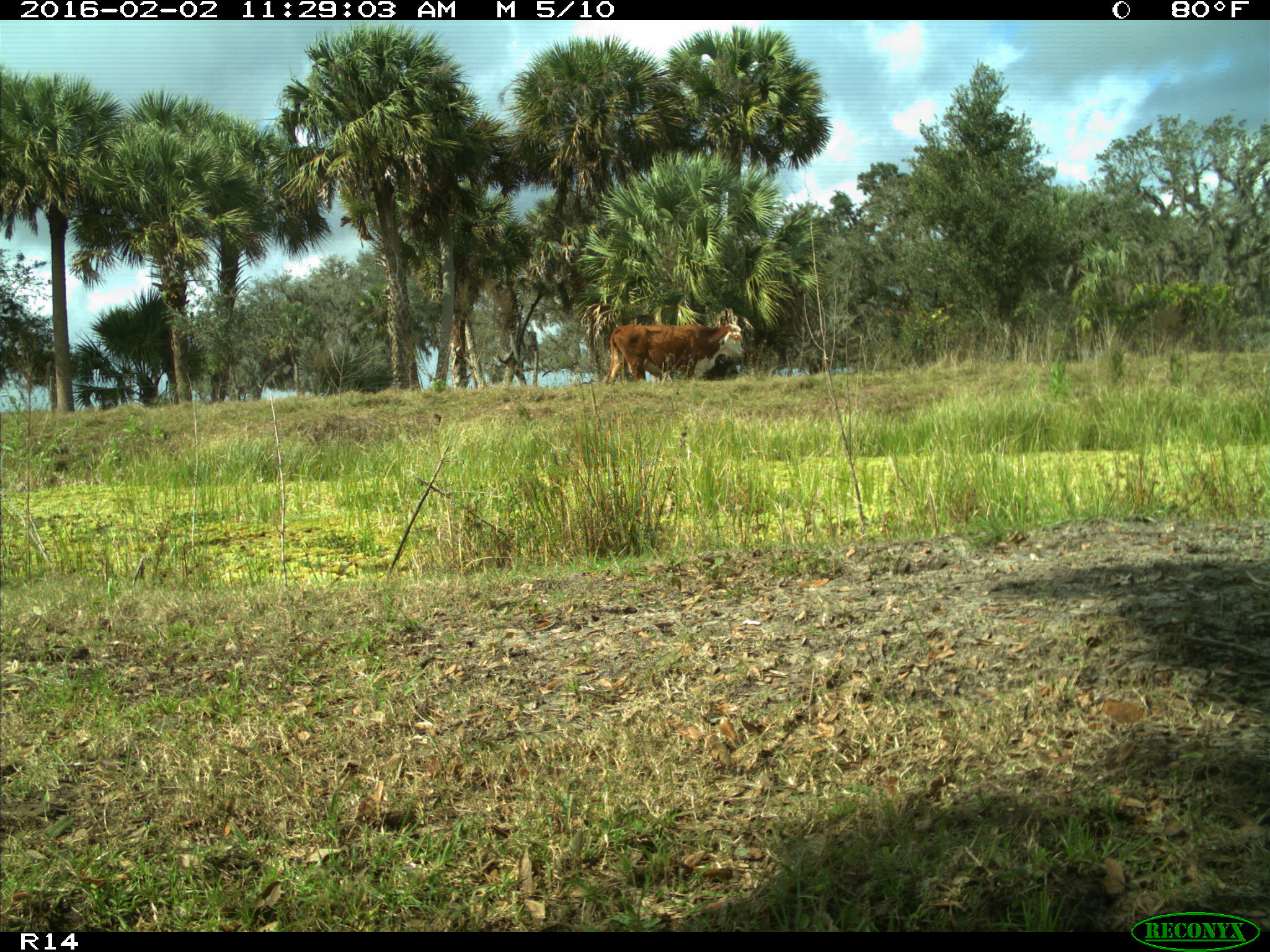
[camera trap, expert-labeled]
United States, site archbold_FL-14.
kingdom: Animalia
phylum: Chordata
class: Mammalia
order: Artiodactyla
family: Bovidae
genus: Bos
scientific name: Bos taurus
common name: domestic cow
Bos taurus (domestic cow).